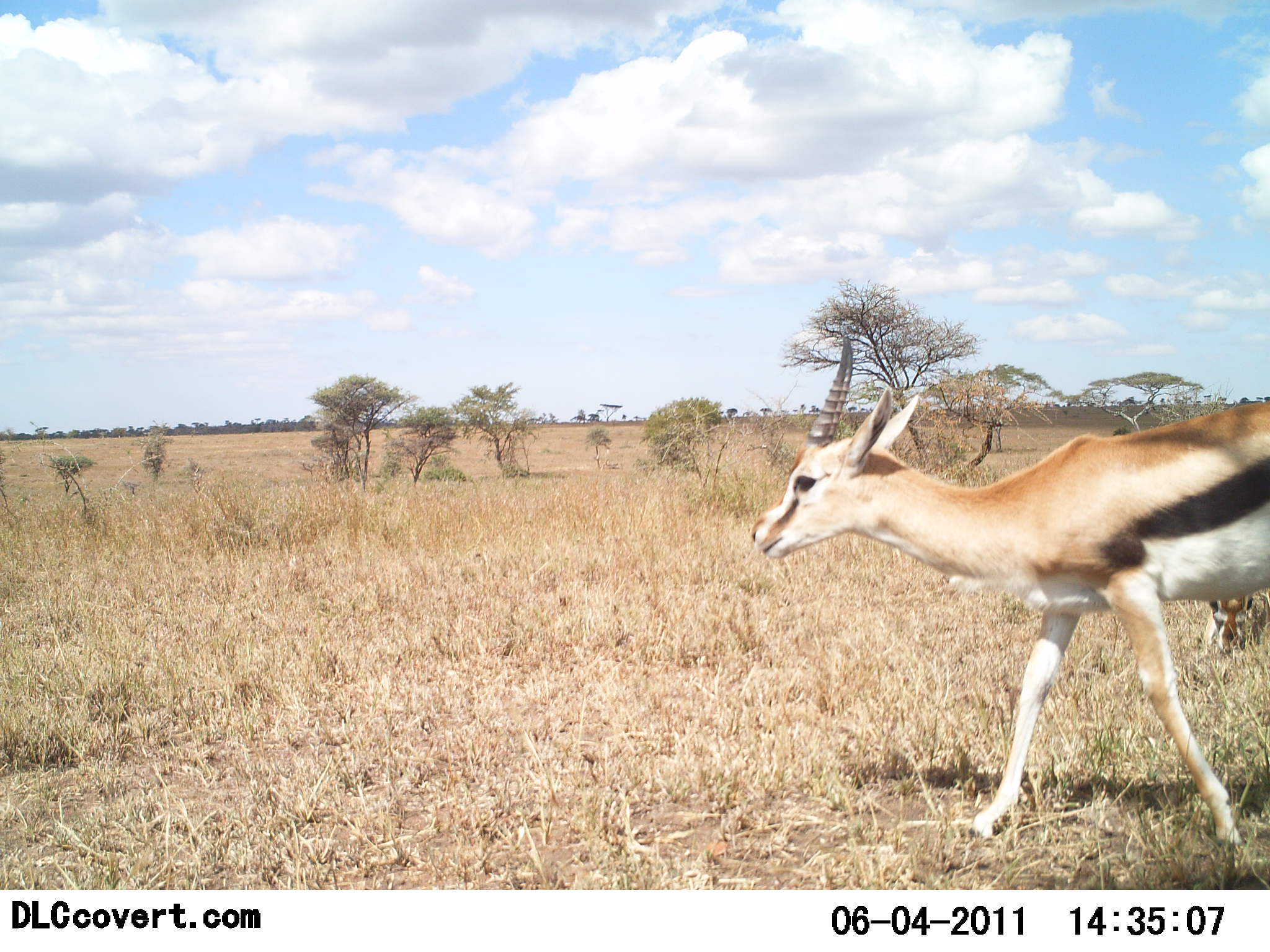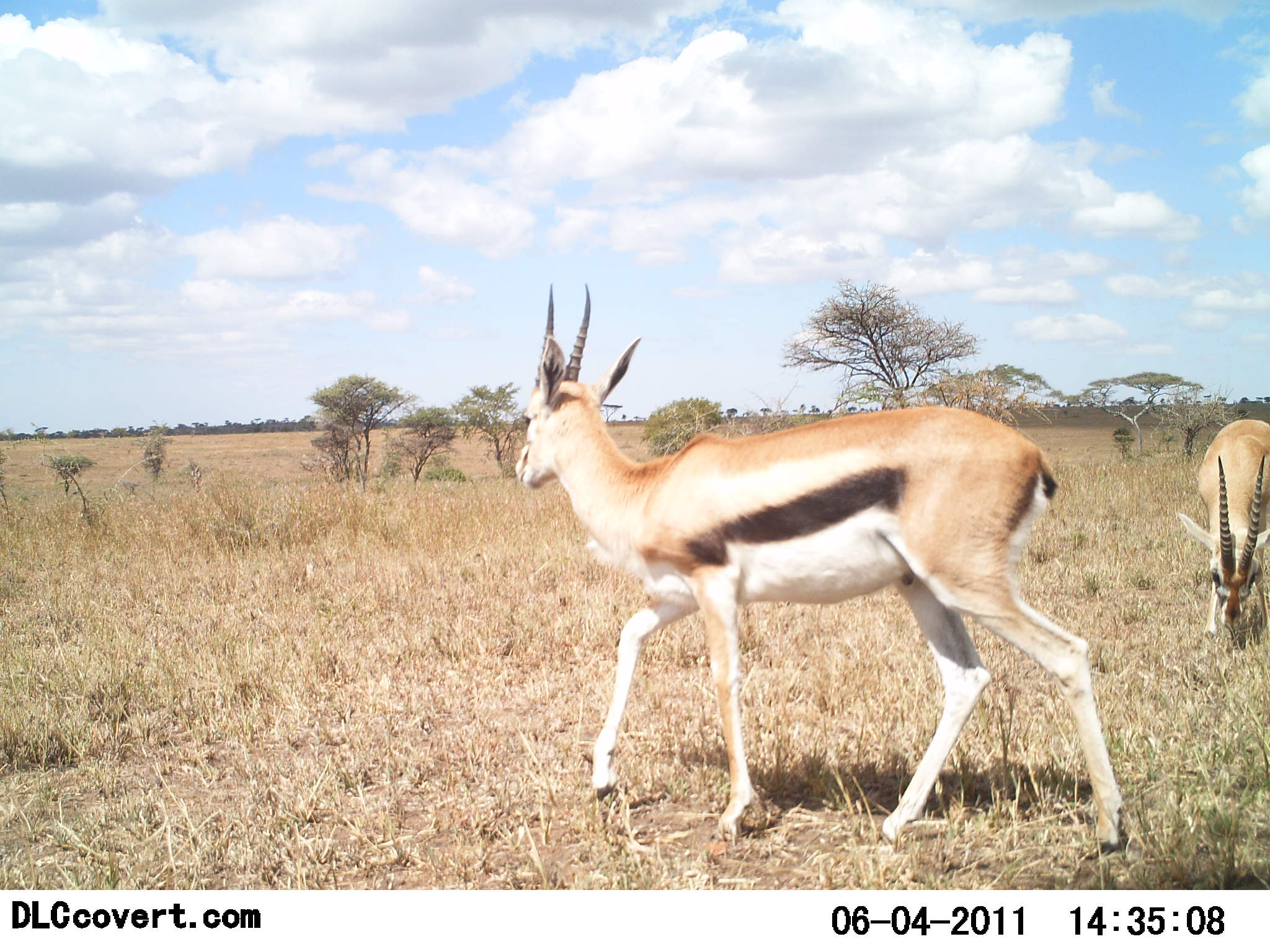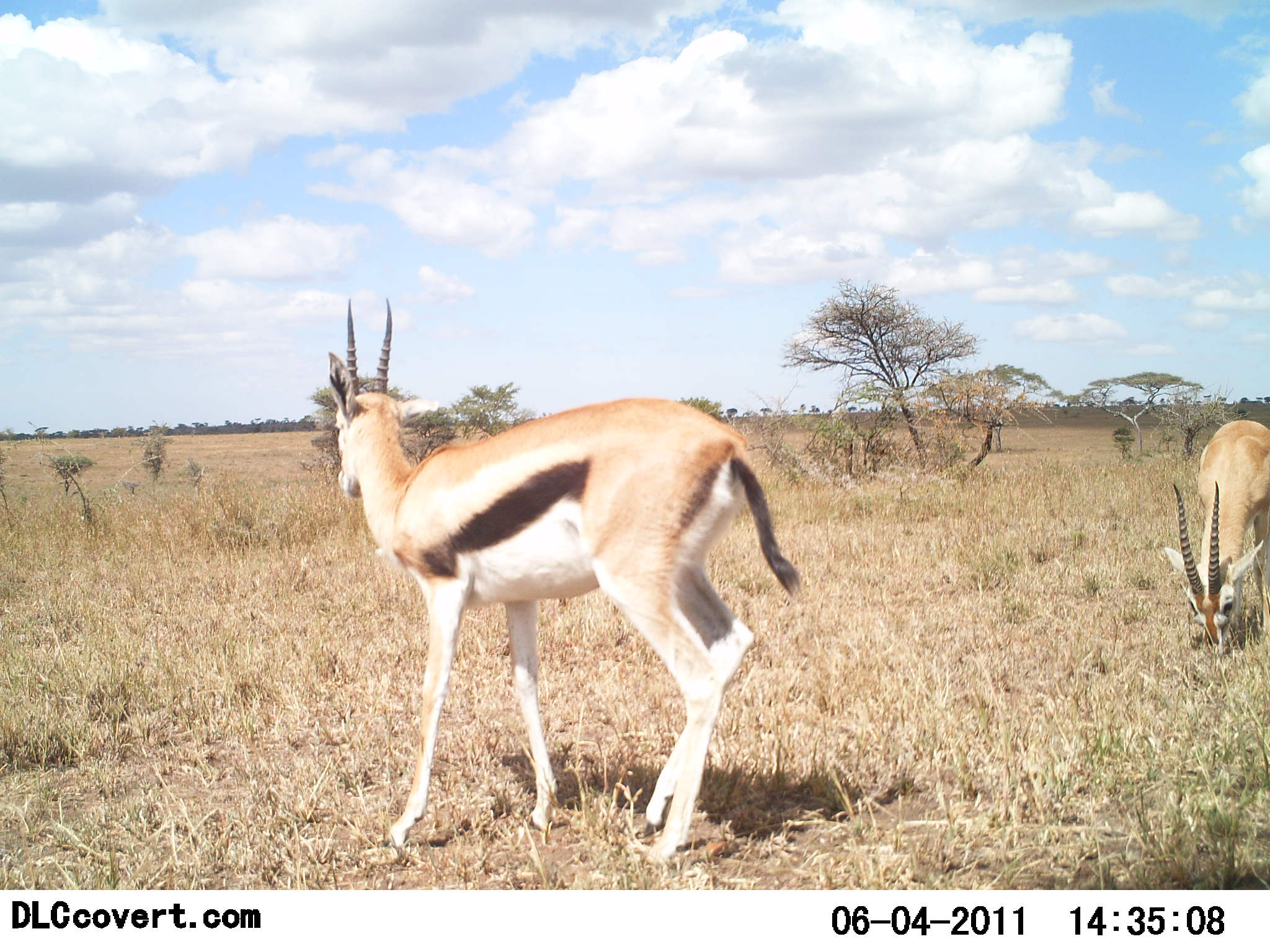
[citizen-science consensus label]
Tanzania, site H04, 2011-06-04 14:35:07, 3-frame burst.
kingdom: Animalia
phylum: Chordata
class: Mammalia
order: Artiodactyla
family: Bovidae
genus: Eudorcas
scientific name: Eudorcas thomsonii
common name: thomson's gazelle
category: gazellethomsons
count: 2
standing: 0%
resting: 0%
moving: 90%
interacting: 0%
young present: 0%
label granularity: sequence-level